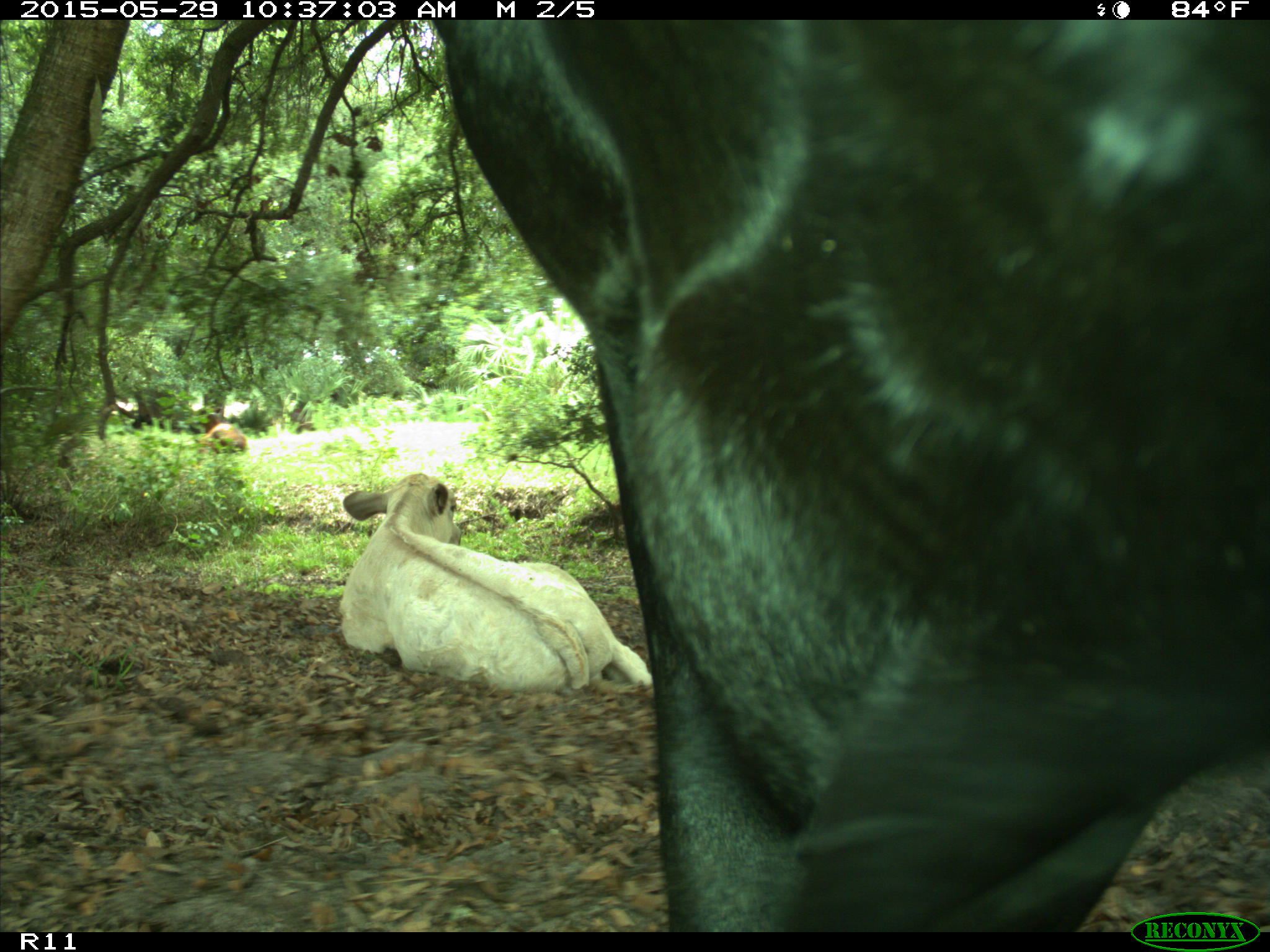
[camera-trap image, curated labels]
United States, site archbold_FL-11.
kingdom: Animalia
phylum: Chordata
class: Mammalia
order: Artiodactyla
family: Bovidae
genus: Bos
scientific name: Bos taurus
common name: domestic cow